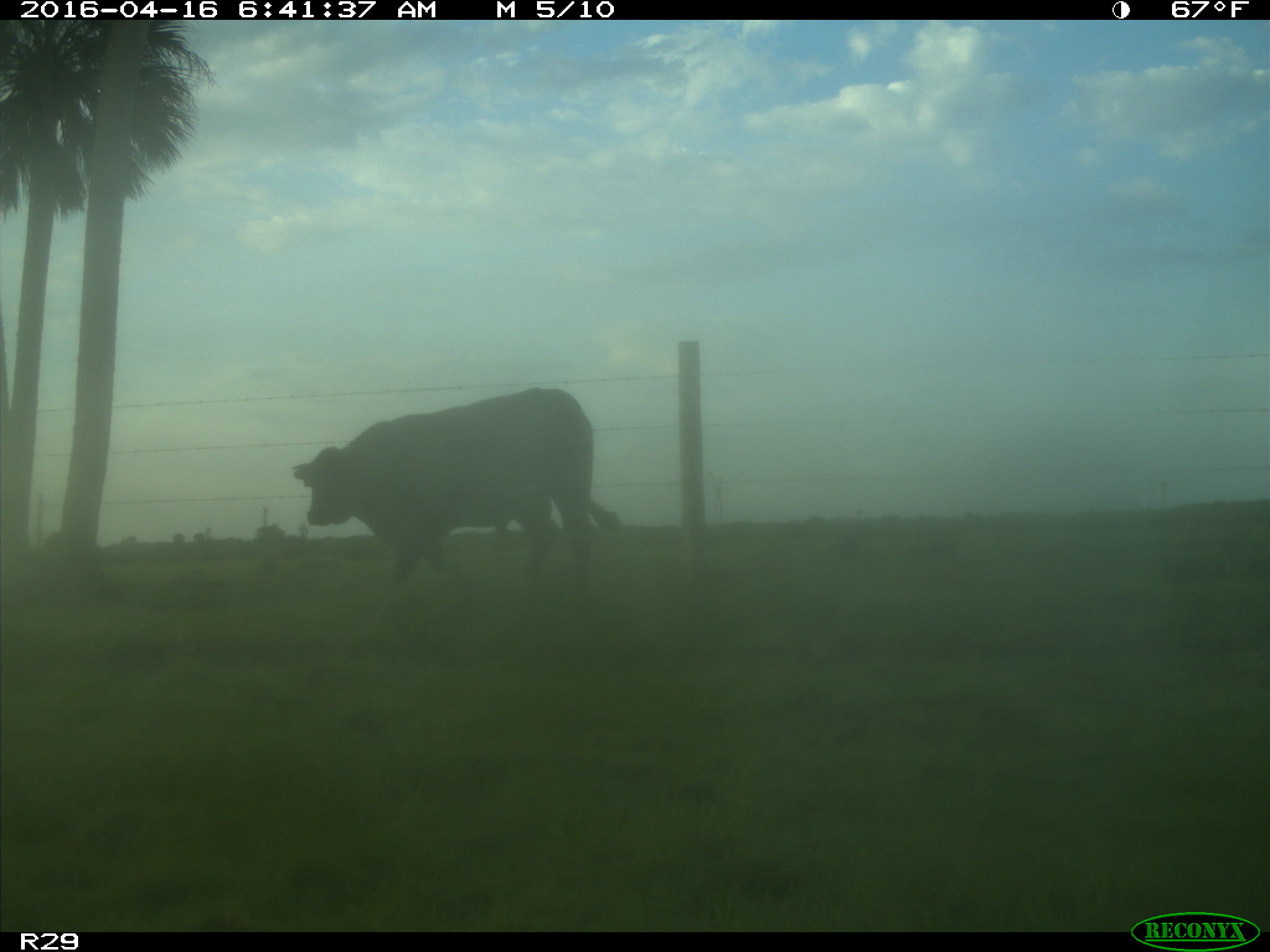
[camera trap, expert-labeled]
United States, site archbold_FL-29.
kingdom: Animalia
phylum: Chordata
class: Mammalia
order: Artiodactyla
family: Bovidae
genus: Bos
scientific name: Bos taurus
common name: domestic cow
Bos taurus (domestic cow).